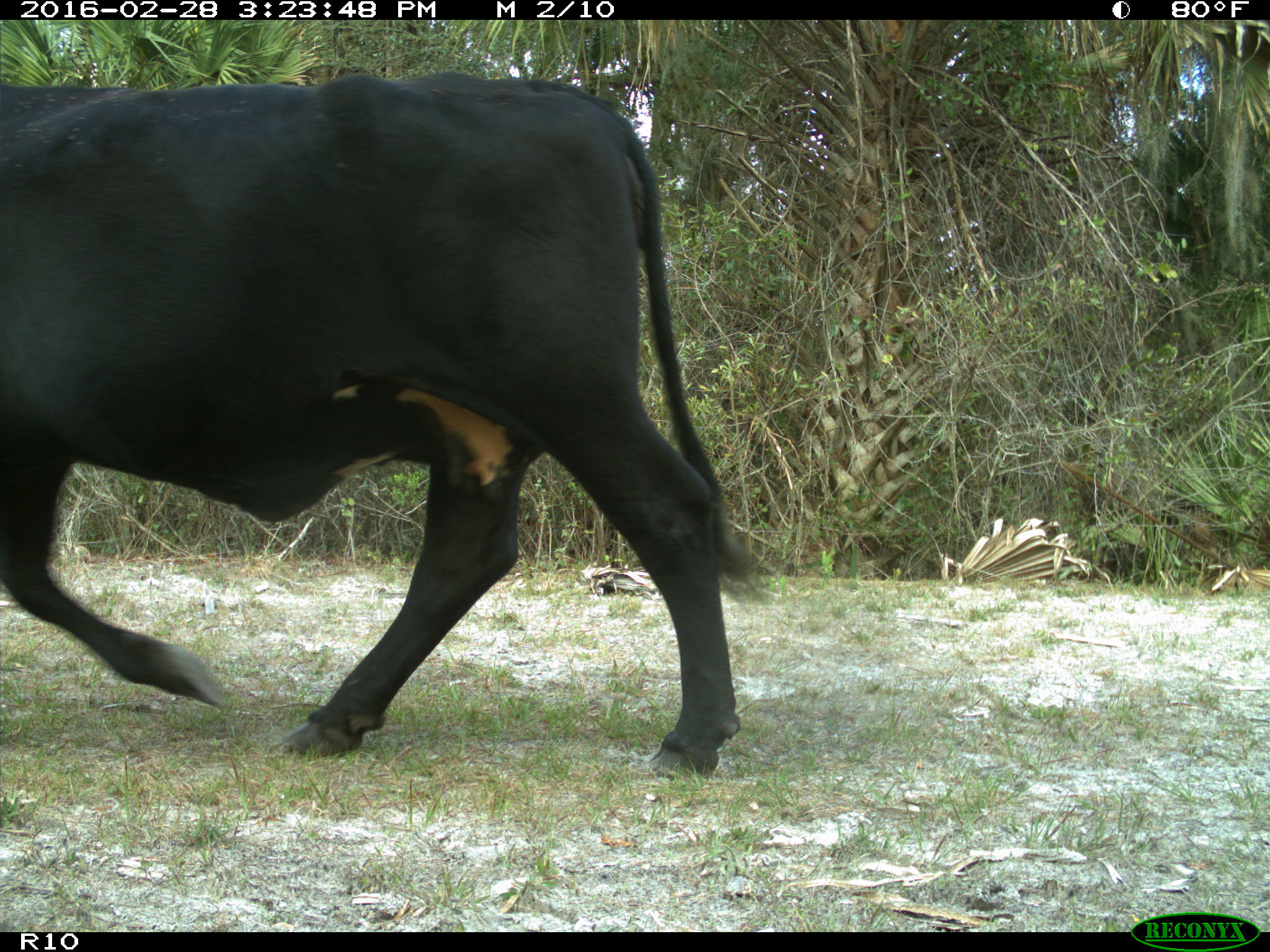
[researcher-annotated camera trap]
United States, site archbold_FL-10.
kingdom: Animalia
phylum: Chordata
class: Mammalia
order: Artiodactyla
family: Bovidae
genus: Bos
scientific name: Bos taurus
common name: domestic cow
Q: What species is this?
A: Bos taurus (domestic cow).